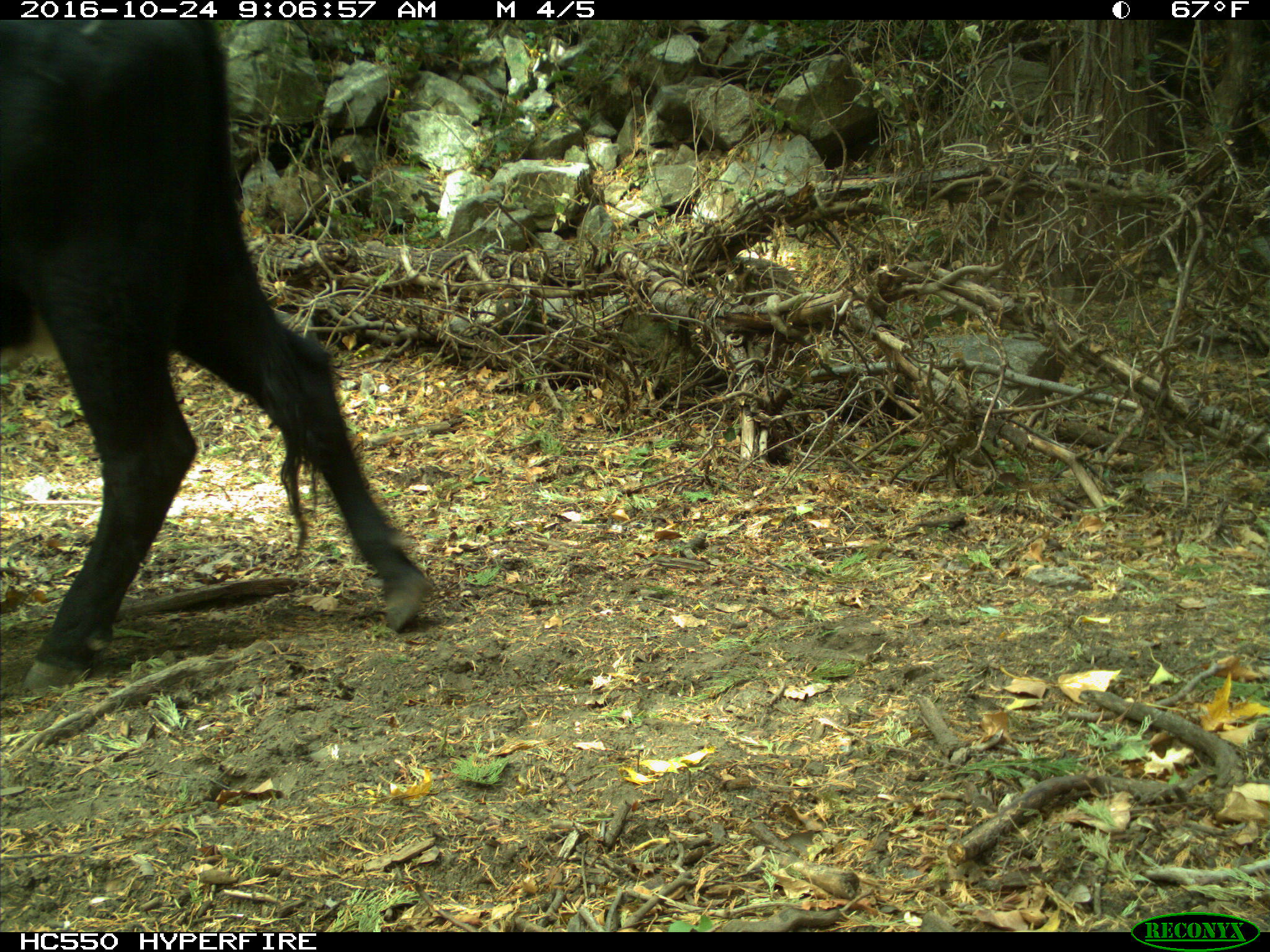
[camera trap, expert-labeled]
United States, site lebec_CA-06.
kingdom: Animalia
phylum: Chordata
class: Mammalia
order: Artiodactyla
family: Bovidae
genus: Bos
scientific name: Bos taurus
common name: domestic cow